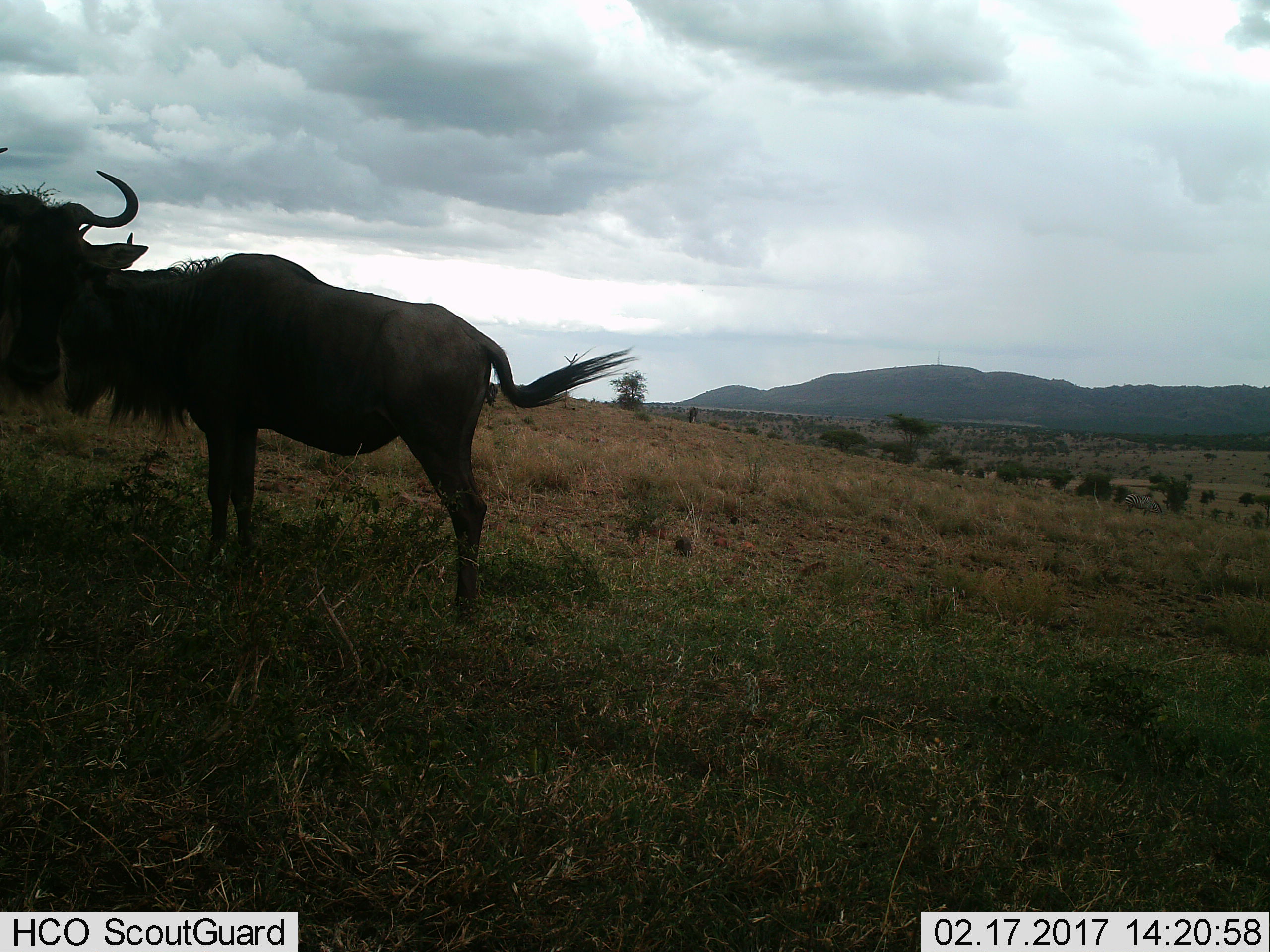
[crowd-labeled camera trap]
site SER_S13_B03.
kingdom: Animalia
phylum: Chordata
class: Mammalia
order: Artiodactyla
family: Bovidae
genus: Connochaetes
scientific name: Connochaetes taurinus taurinus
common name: blue wildebeest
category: wildebeestblue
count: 2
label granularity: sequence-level